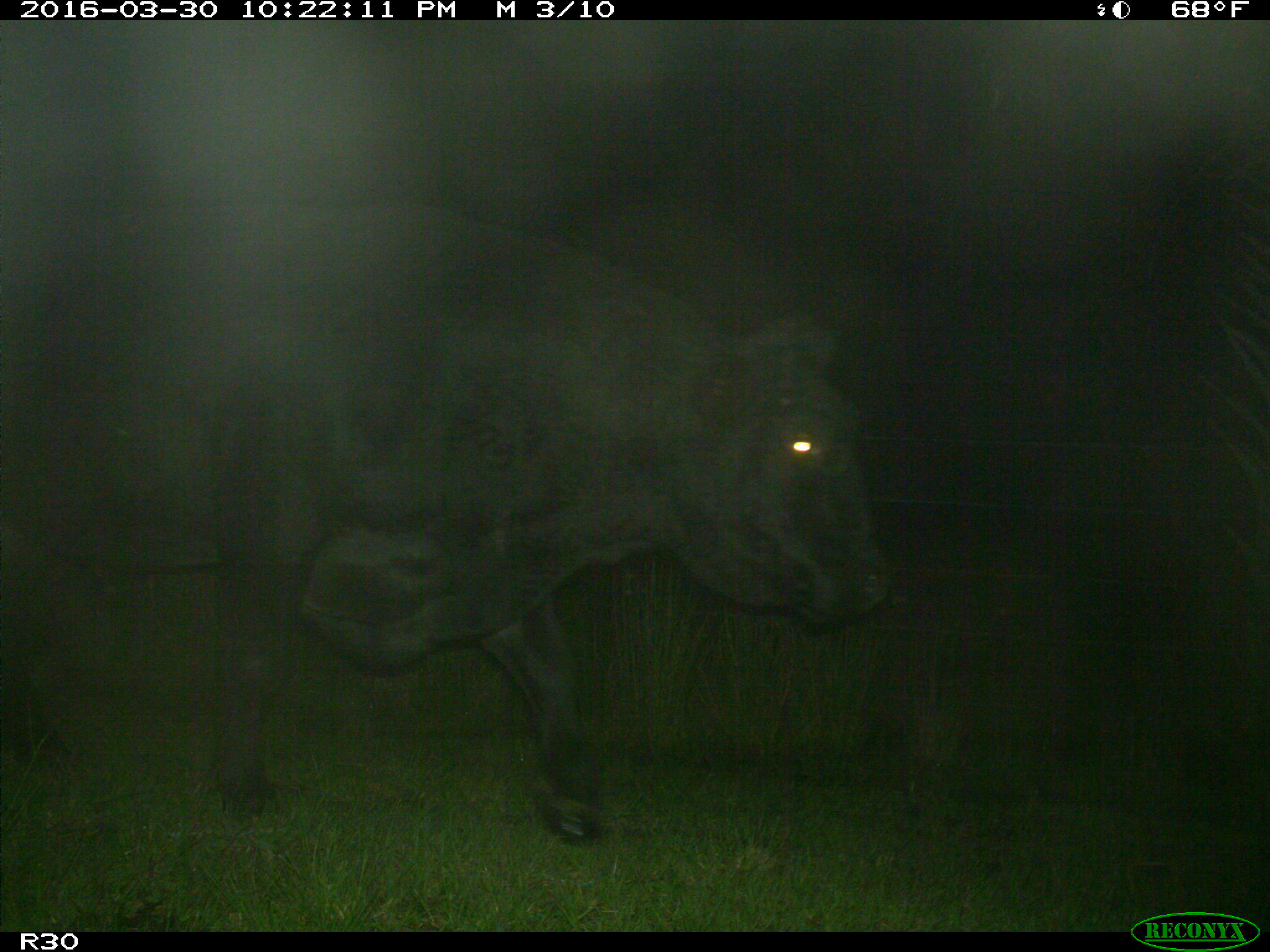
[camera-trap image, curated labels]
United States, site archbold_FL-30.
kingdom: Animalia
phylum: Chordata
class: Mammalia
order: Artiodactyla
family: Bovidae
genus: Bos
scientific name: Bos taurus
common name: domestic cow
Bos taurus (domestic cow).